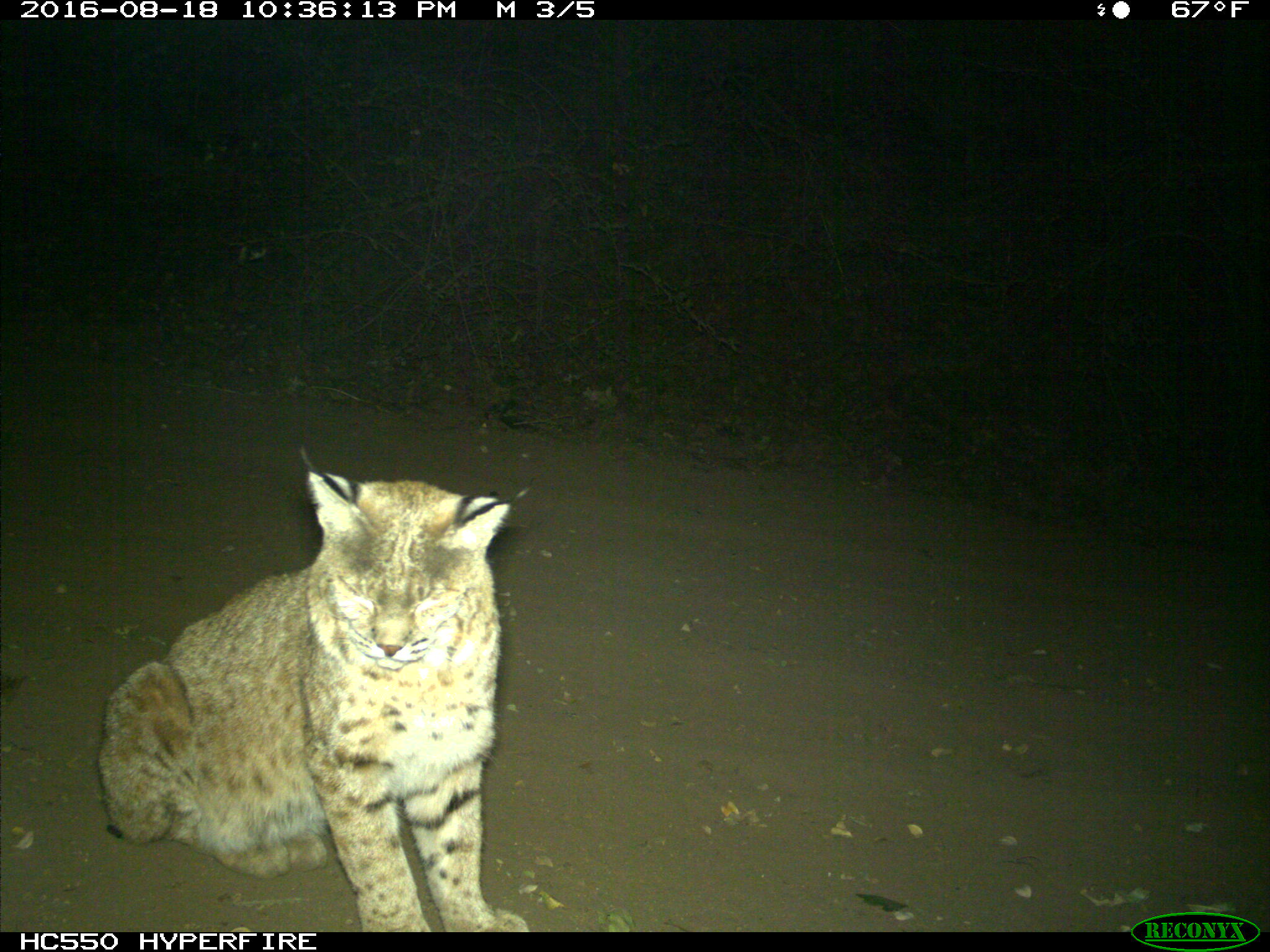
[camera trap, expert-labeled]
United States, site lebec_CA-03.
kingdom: Animalia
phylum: Chordata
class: Mammalia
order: Carnivora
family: Felidae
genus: Lynx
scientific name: Lynx rufus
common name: bobcat